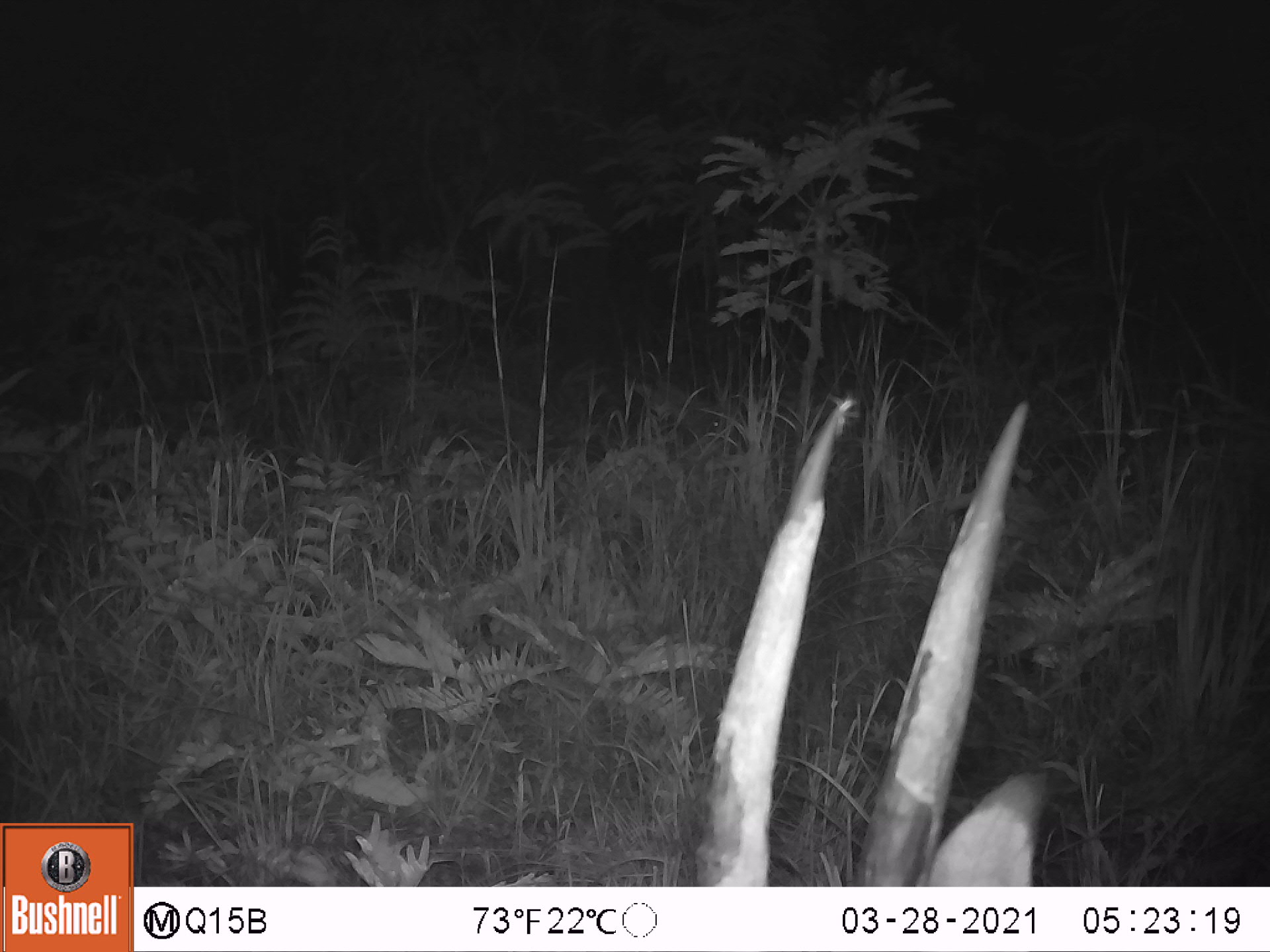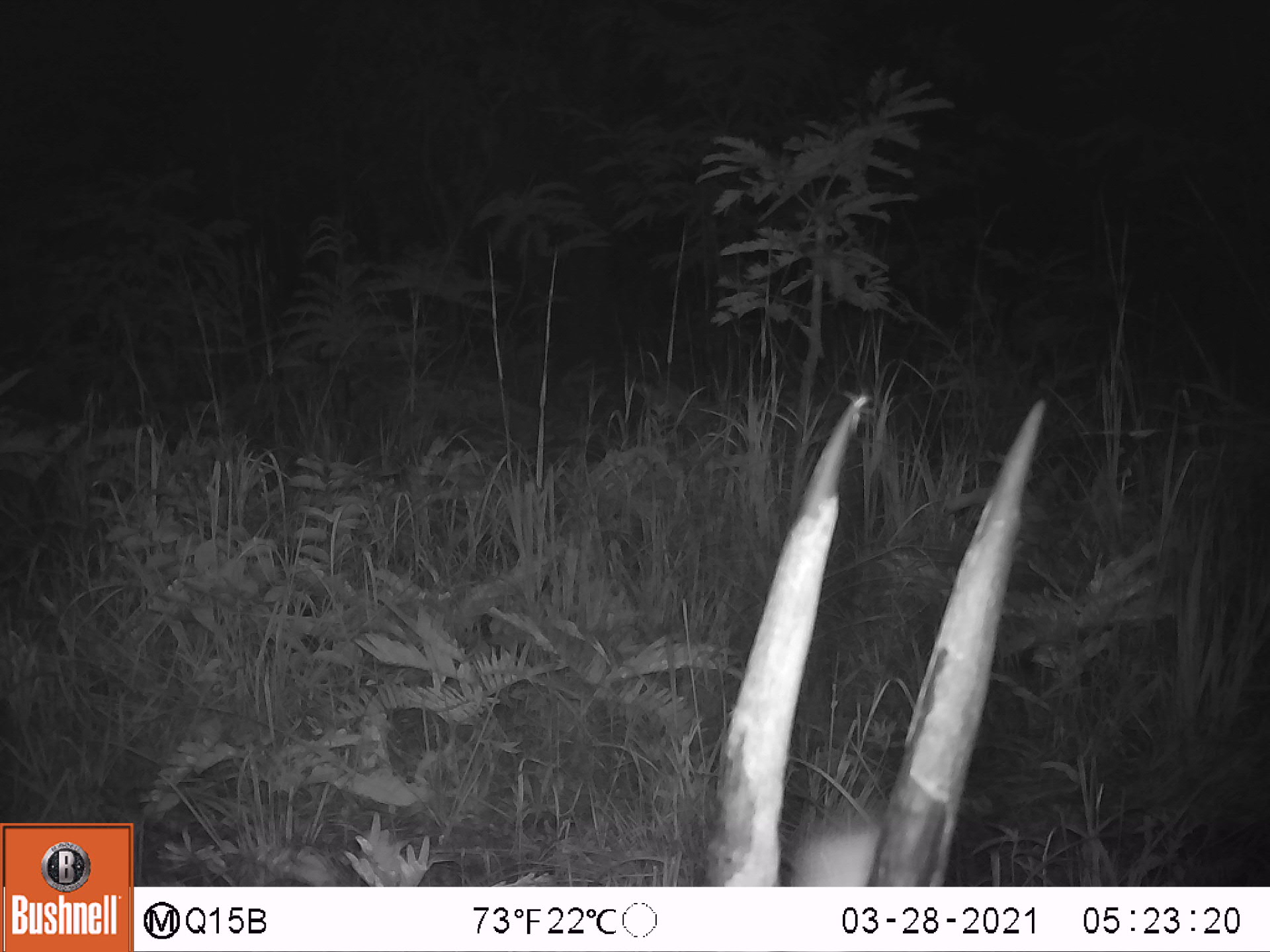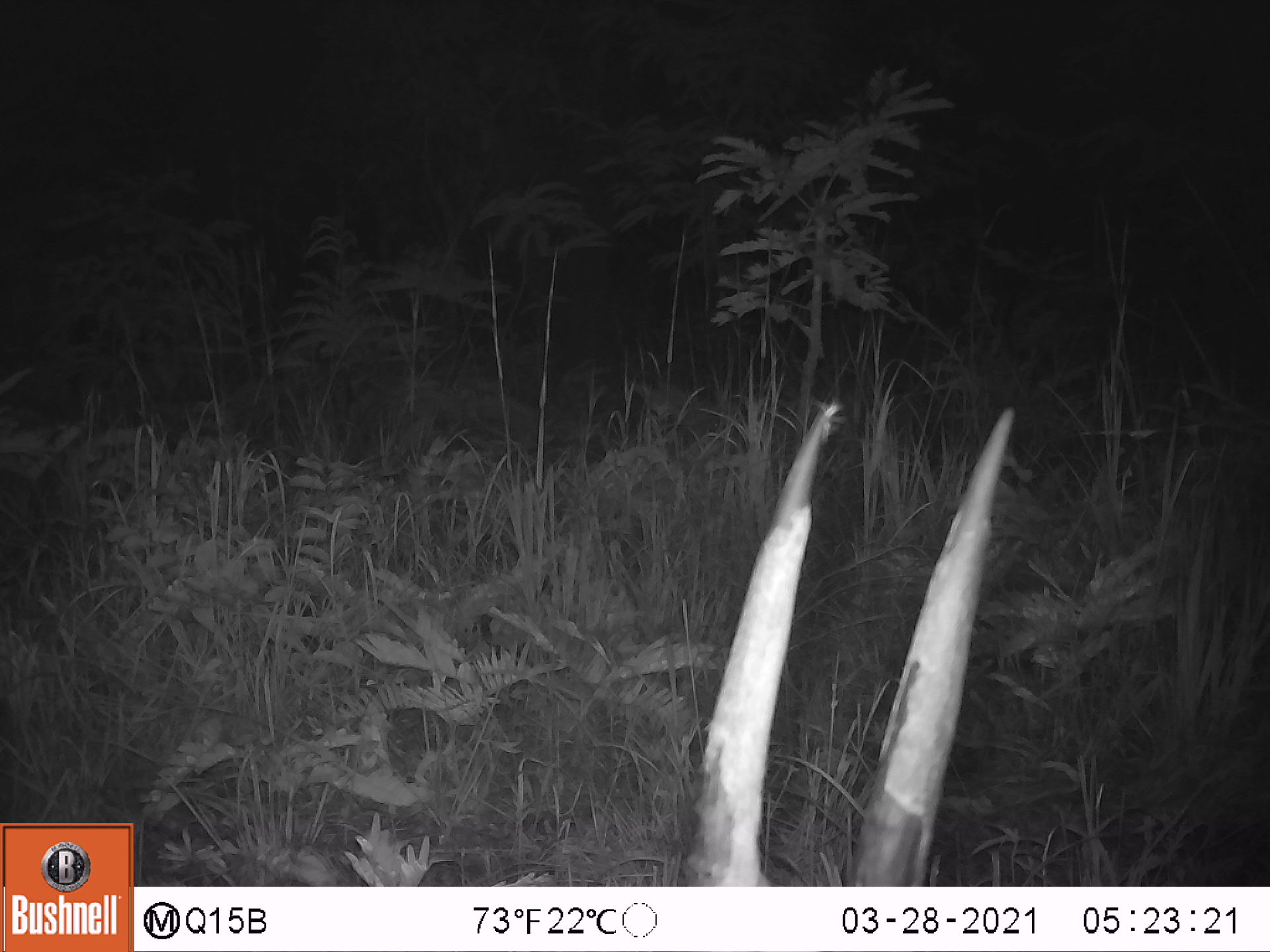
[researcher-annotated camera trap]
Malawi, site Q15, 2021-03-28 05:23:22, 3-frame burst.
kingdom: Animalia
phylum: Chordata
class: Mammalia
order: Artiodactyla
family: Bovidae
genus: Hippotragus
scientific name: Hippotragus niger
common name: sable antelope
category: sable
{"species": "sable (sable antelope) (Hippotragus niger)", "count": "2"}